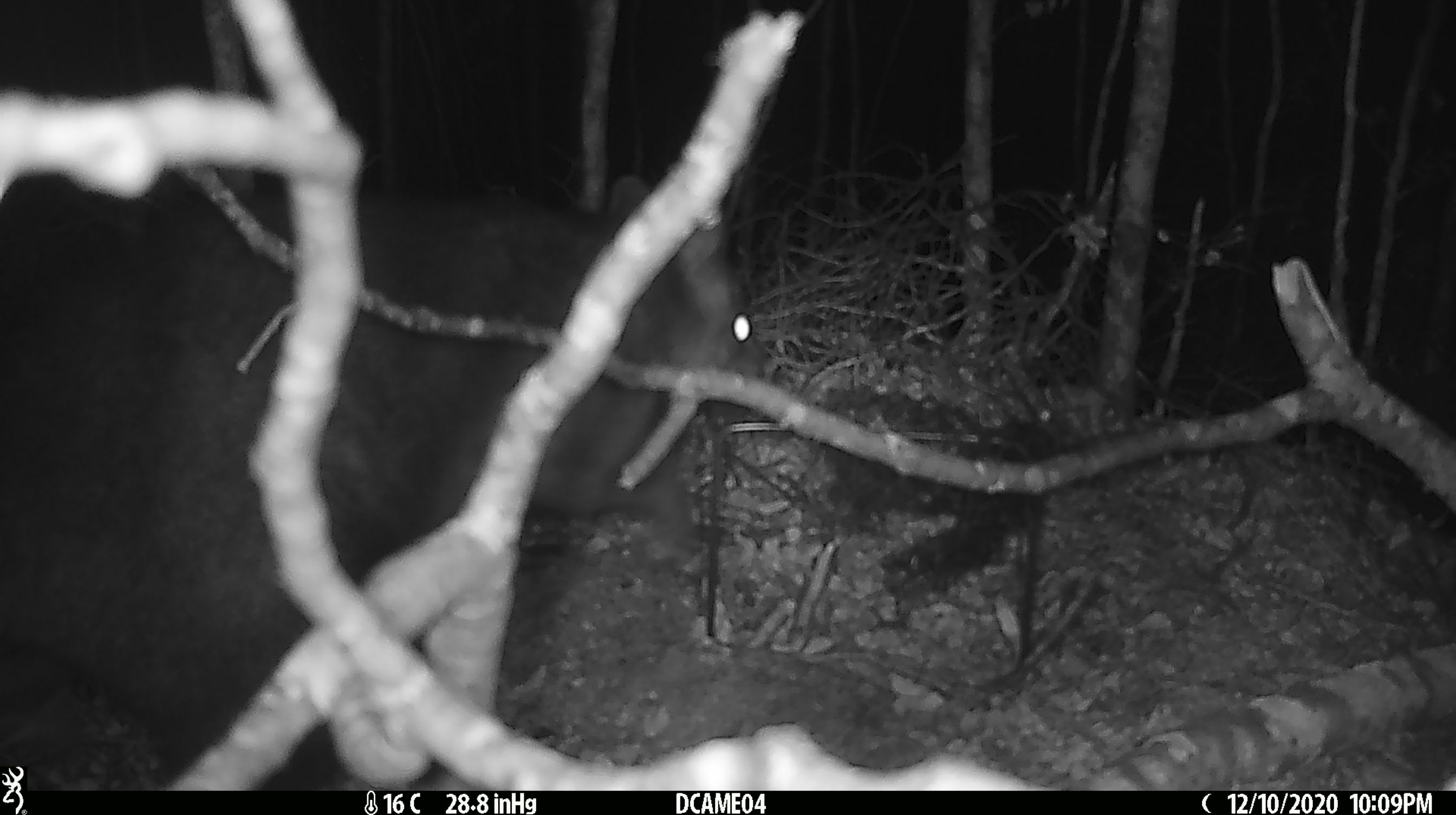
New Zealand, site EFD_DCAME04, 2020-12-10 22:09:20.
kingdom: Animalia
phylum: Chordata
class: Mammalia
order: Diprotodontia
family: Phalangeridae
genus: Trichosurus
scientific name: Trichosurus vulpecula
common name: common brushtail possum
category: possum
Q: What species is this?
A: Possum (common brushtail possum) (Trichosurus vulpecula).